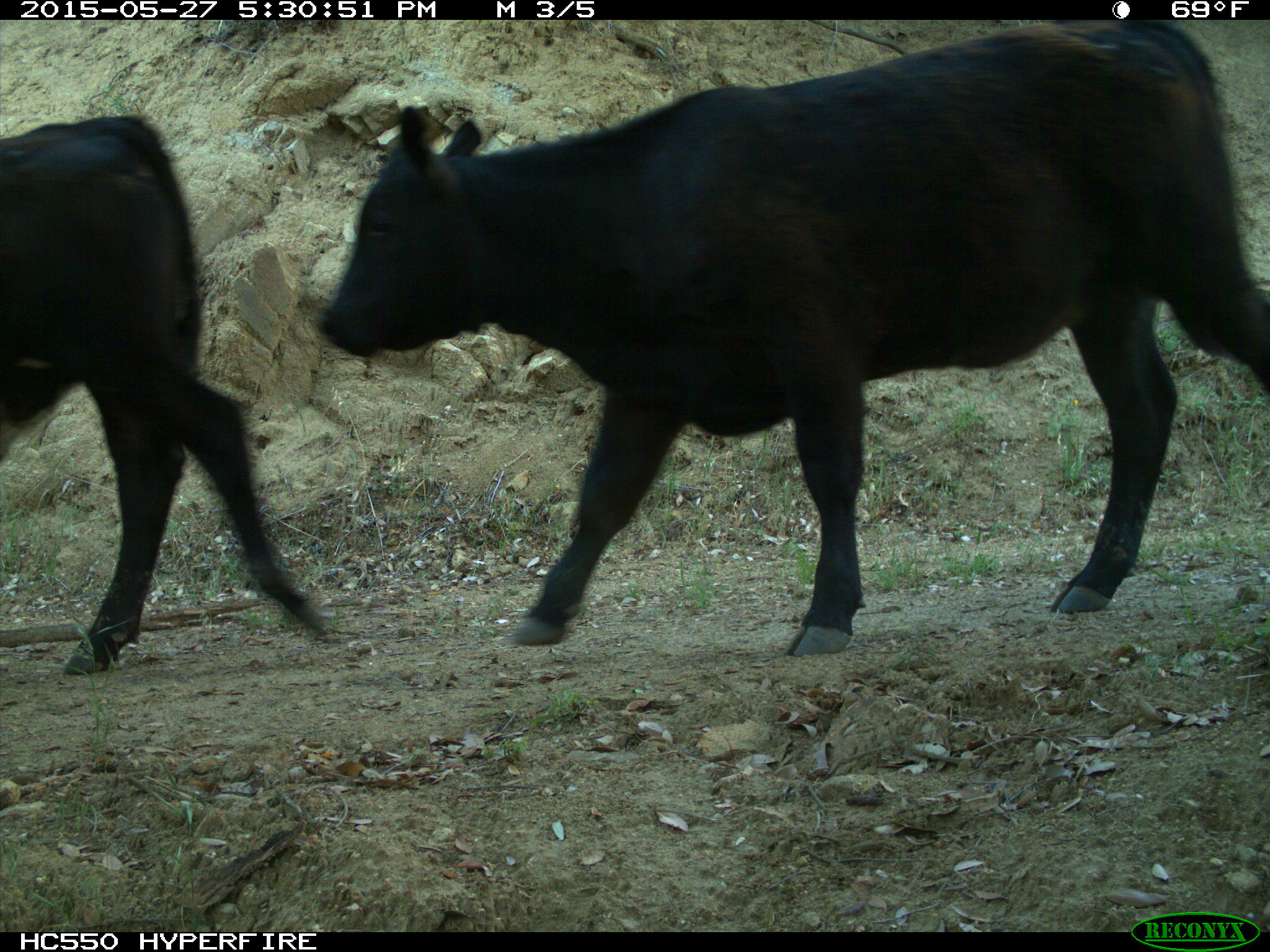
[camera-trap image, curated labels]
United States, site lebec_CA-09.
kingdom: Animalia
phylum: Chordata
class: Mammalia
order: Artiodactyla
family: Bovidae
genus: Bos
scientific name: Bos taurus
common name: domestic cow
Bos taurus (domestic cow).